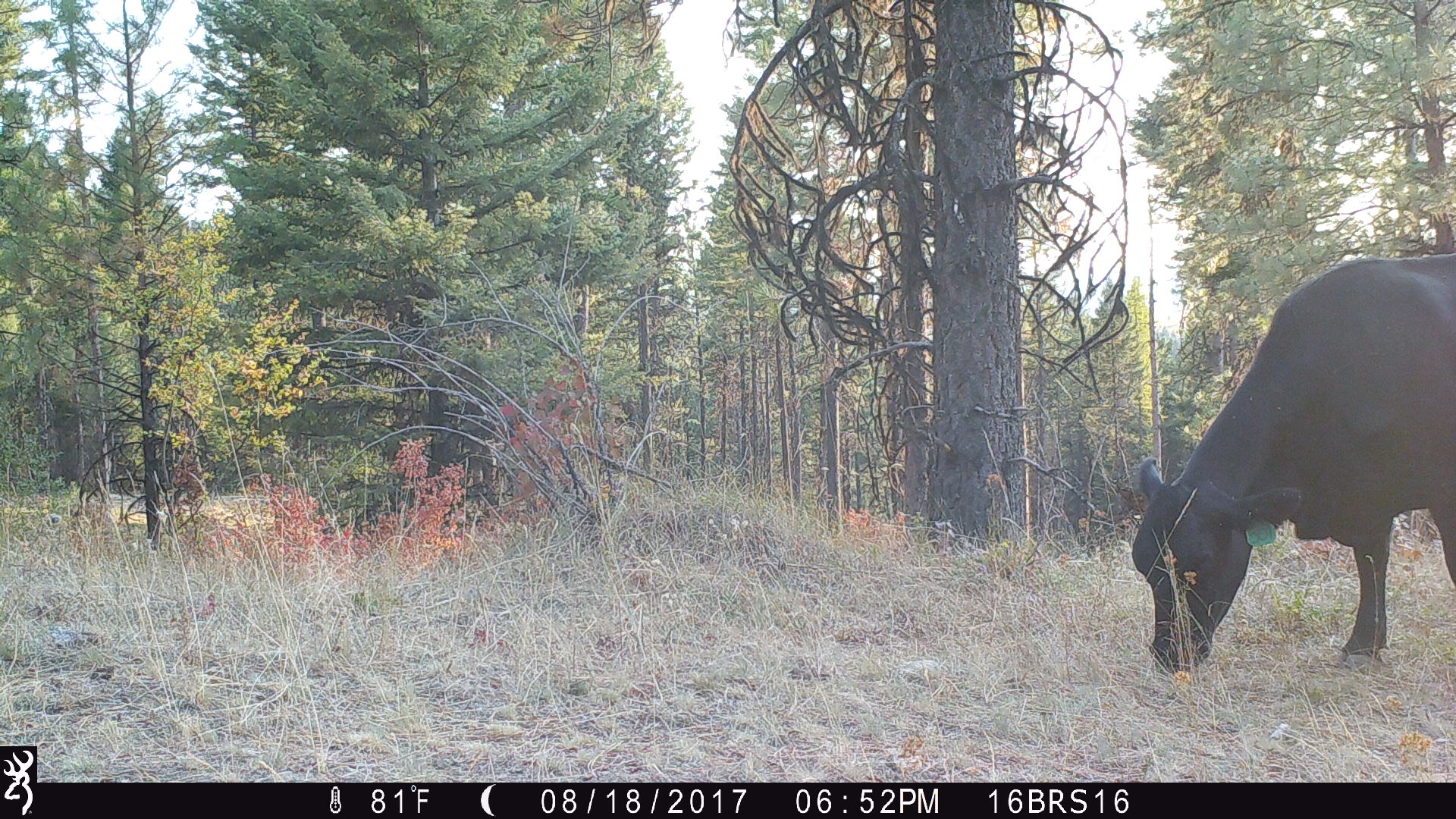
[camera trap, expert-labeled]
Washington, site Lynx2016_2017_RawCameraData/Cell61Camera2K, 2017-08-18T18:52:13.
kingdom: Animalia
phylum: Chordata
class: Mammalia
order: Artiodactyla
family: Bovidae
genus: Bos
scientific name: Bos taurus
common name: domestic cattle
Domestic cattle (Bos taurus). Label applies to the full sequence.